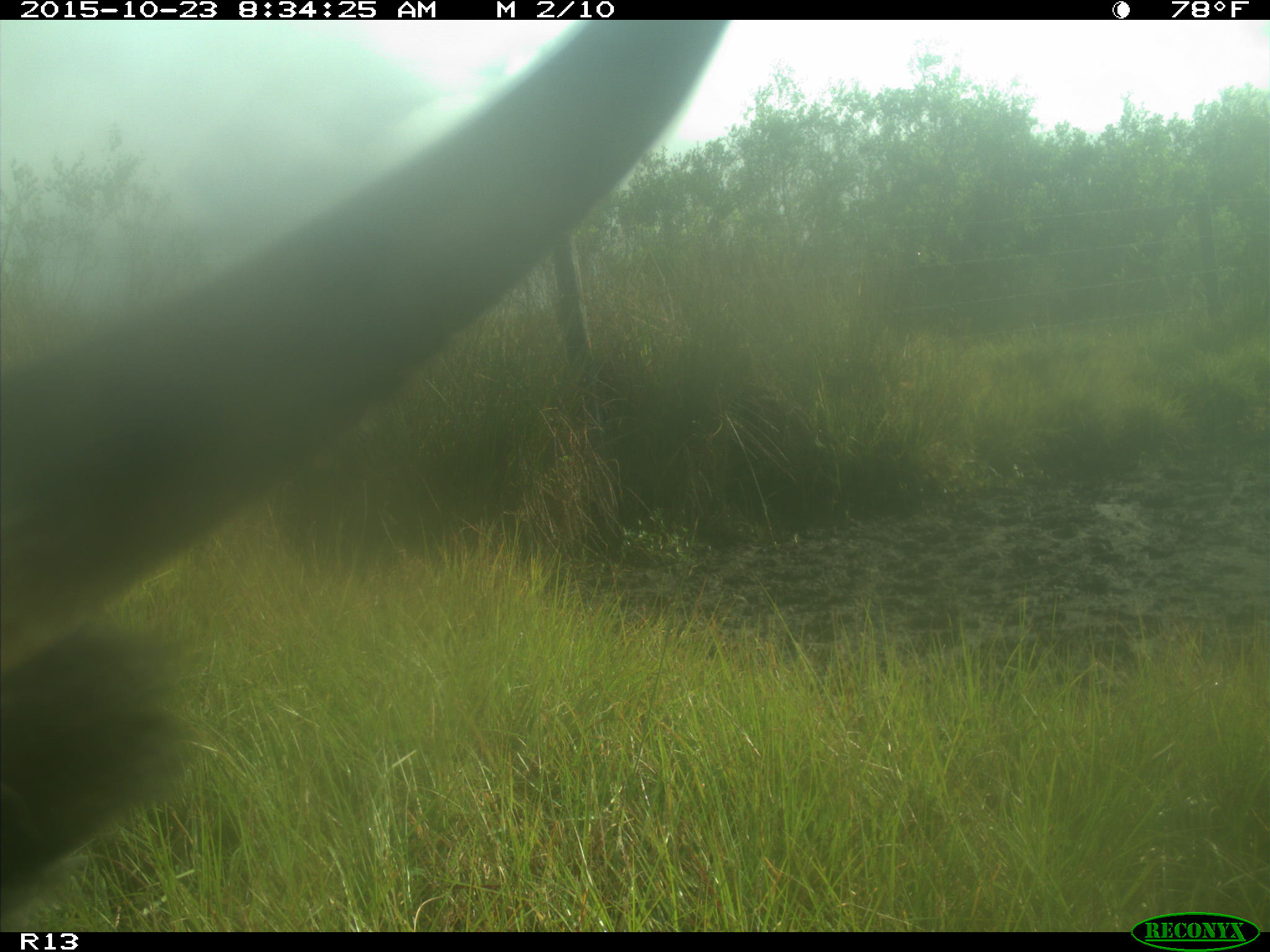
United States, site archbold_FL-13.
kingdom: Animalia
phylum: Chordata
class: Mammalia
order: Artiodactyla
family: Bovidae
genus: Bos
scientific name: Bos taurus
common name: domestic cow